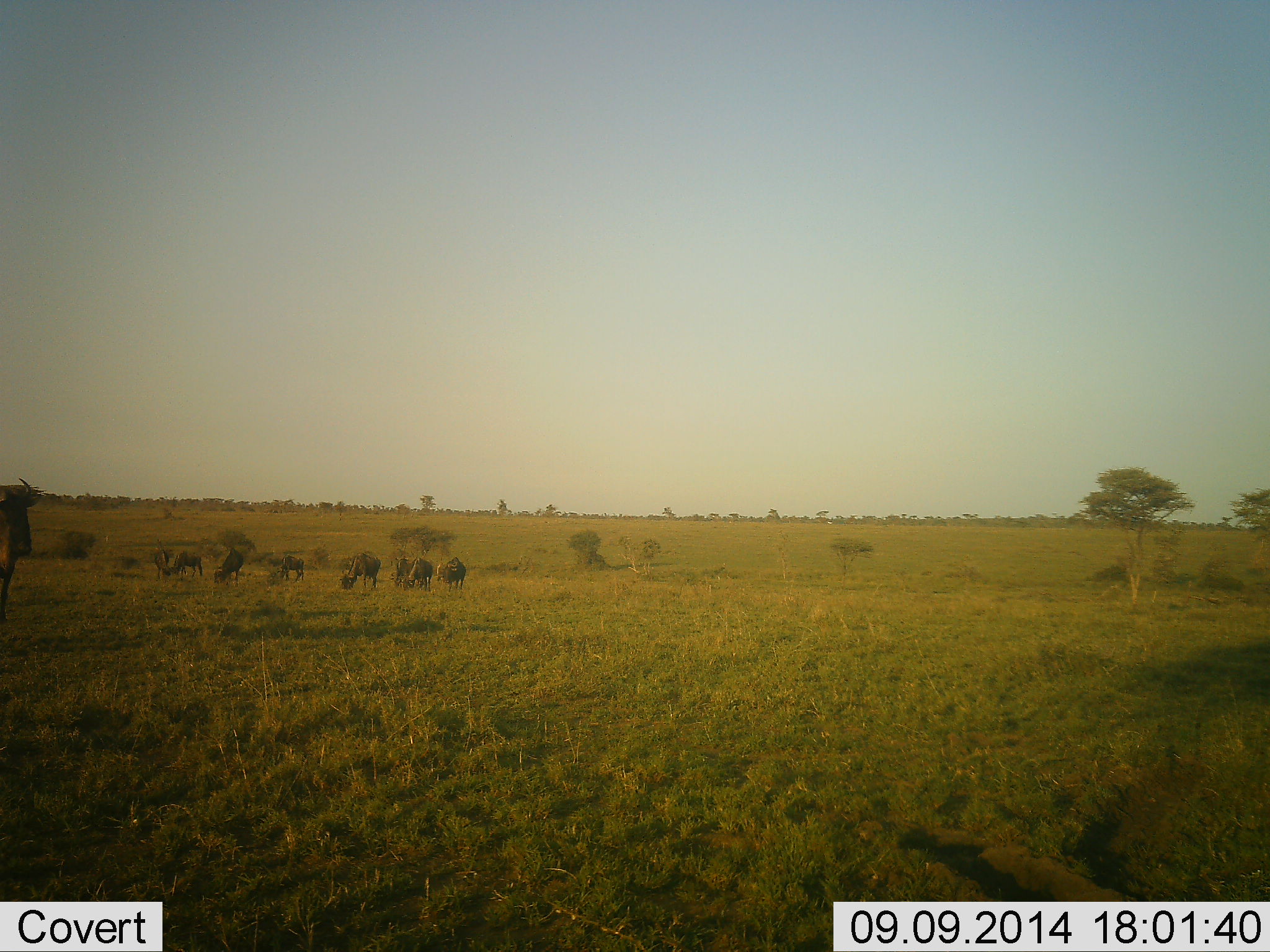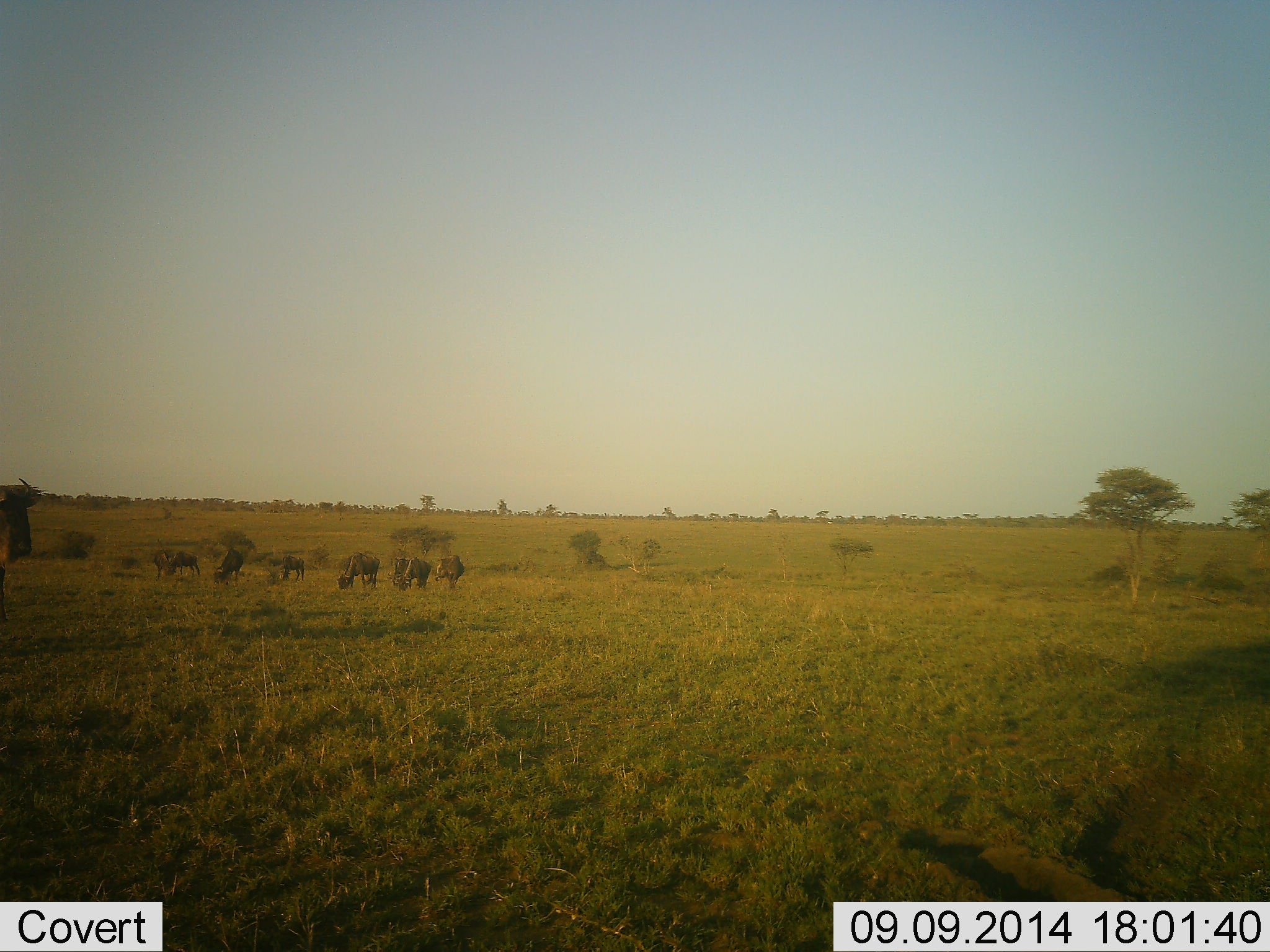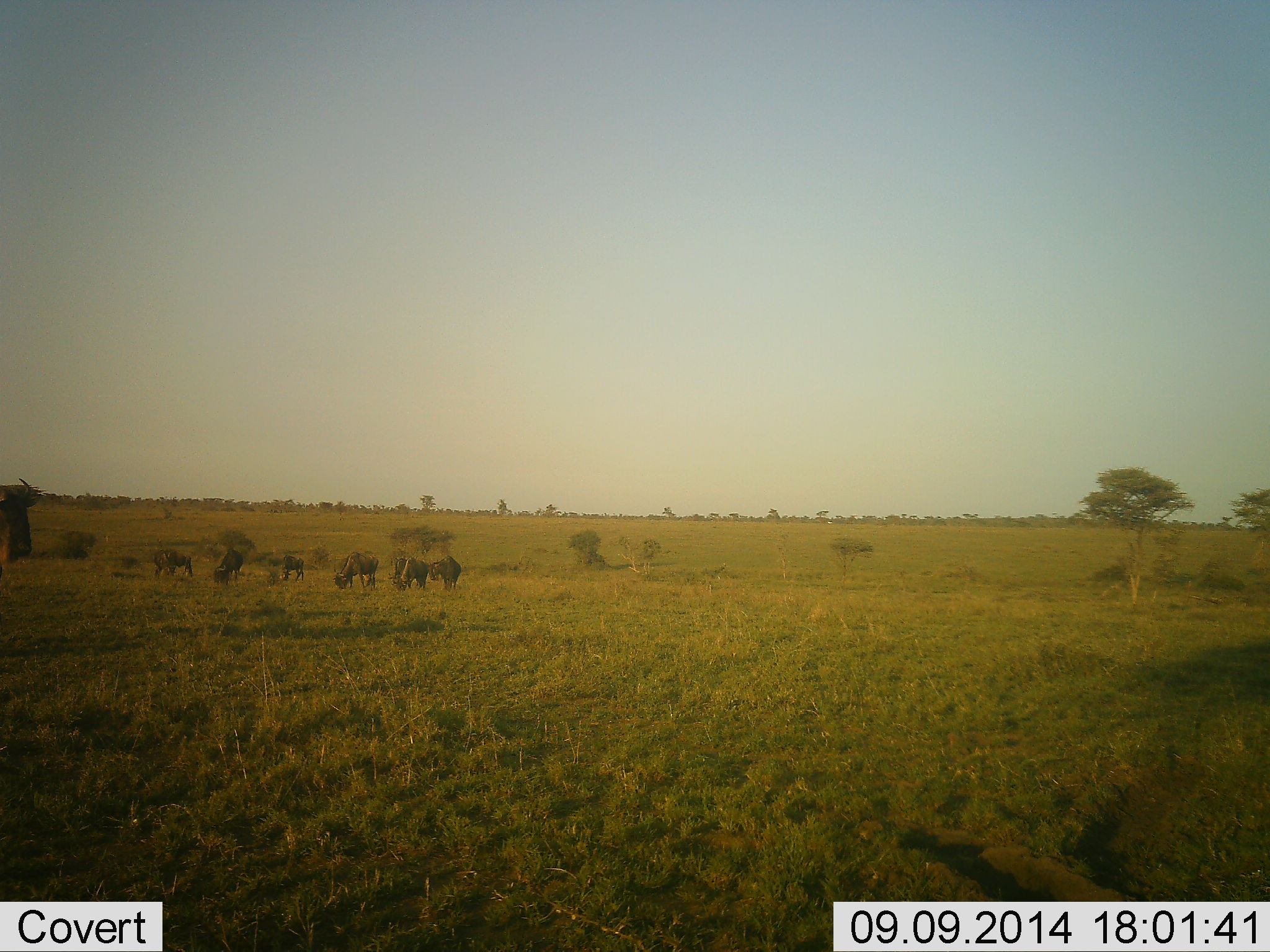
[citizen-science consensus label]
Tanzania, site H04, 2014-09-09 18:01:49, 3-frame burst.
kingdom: Animalia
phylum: Chordata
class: Mammalia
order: Artiodactyla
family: Bovidae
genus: Connochaetes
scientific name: Connochaetes taurinus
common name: blue wildebeest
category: wildebeest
Wildebeest (blue wildebeest) (Connochaetes taurinus), count 9. Behavior (volunteer vote fractions): standing 70%, resting 0%, moving 40%, interacting 0%. Young present (vote fraction): 0%. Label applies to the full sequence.